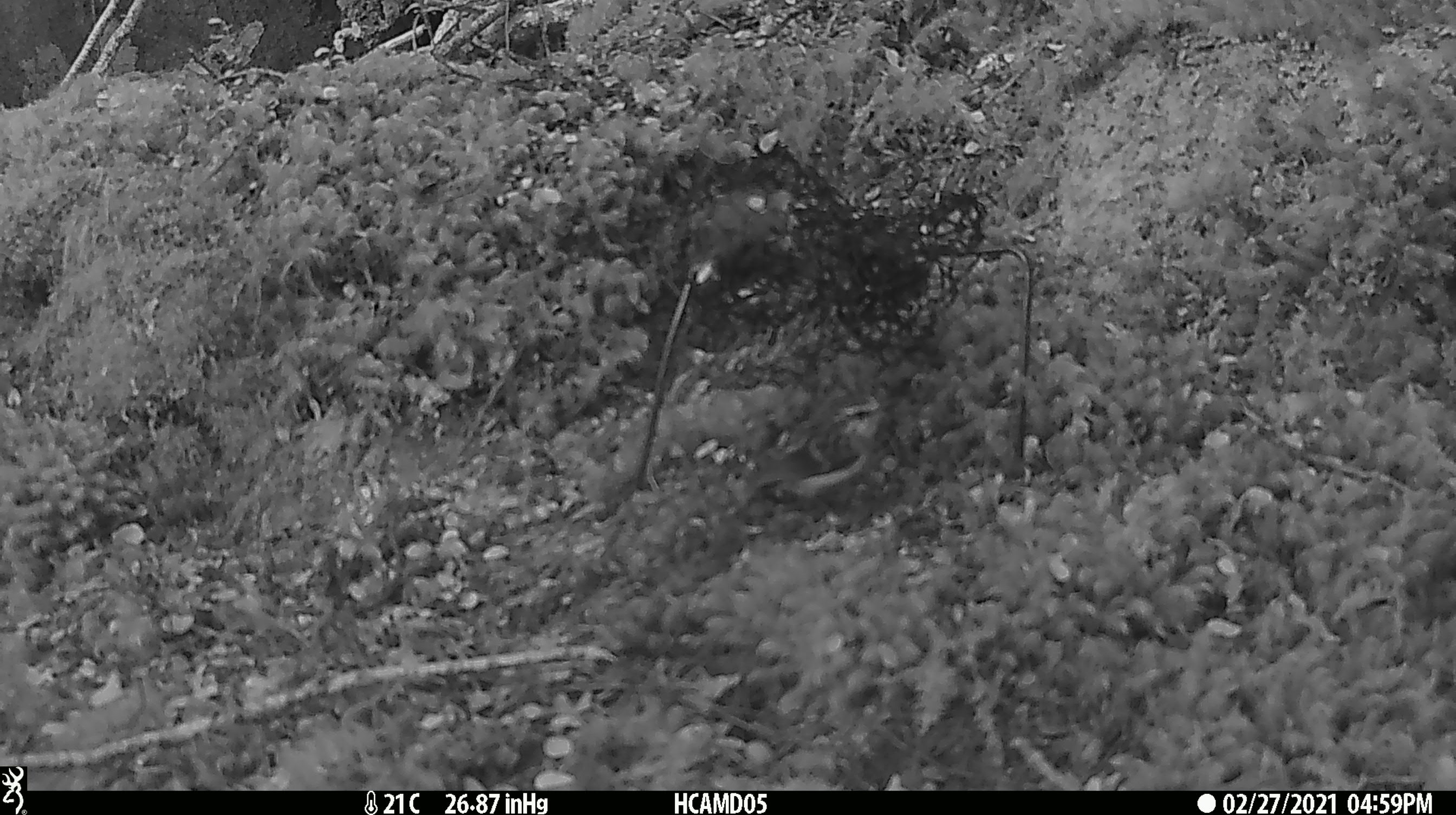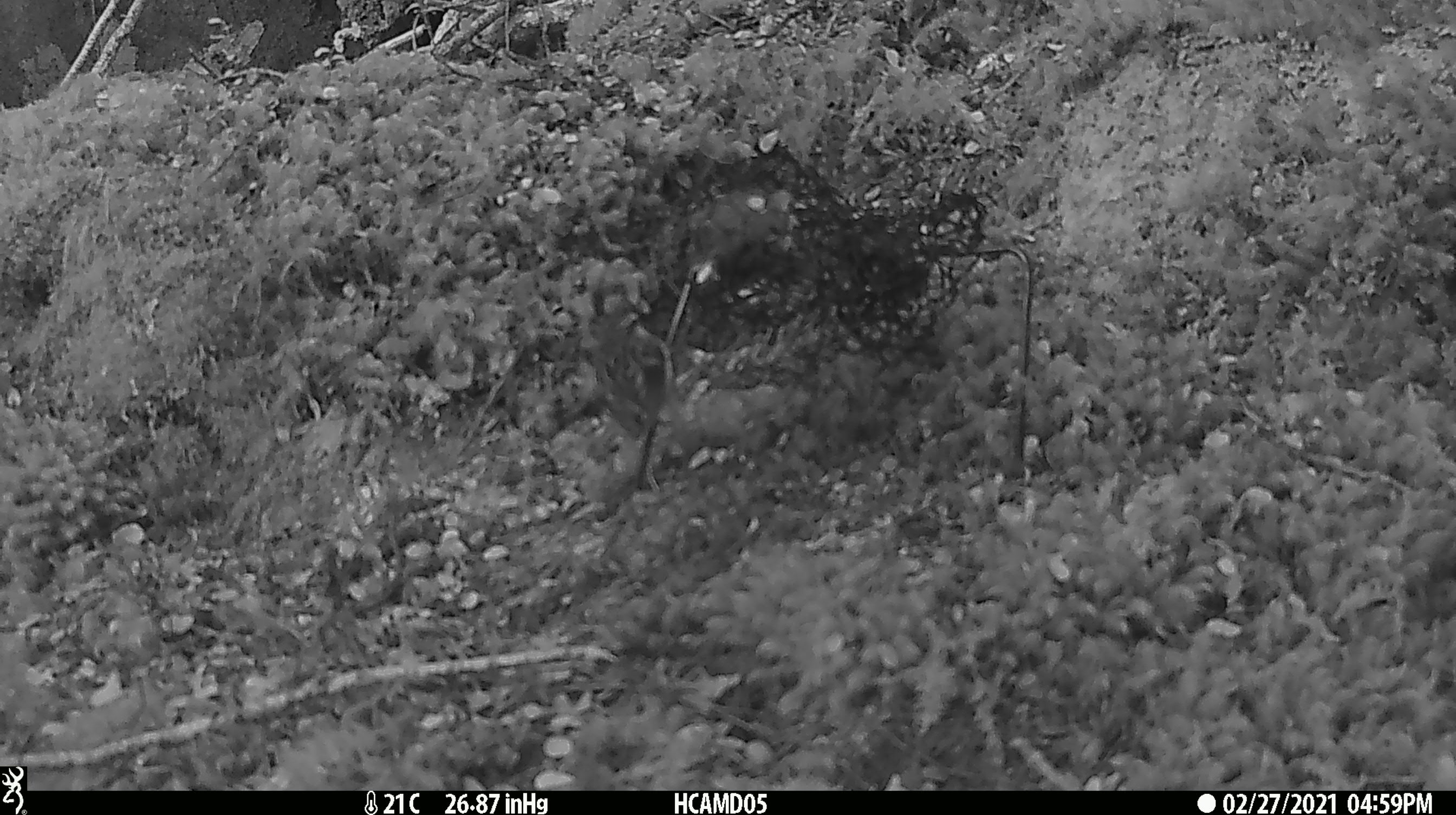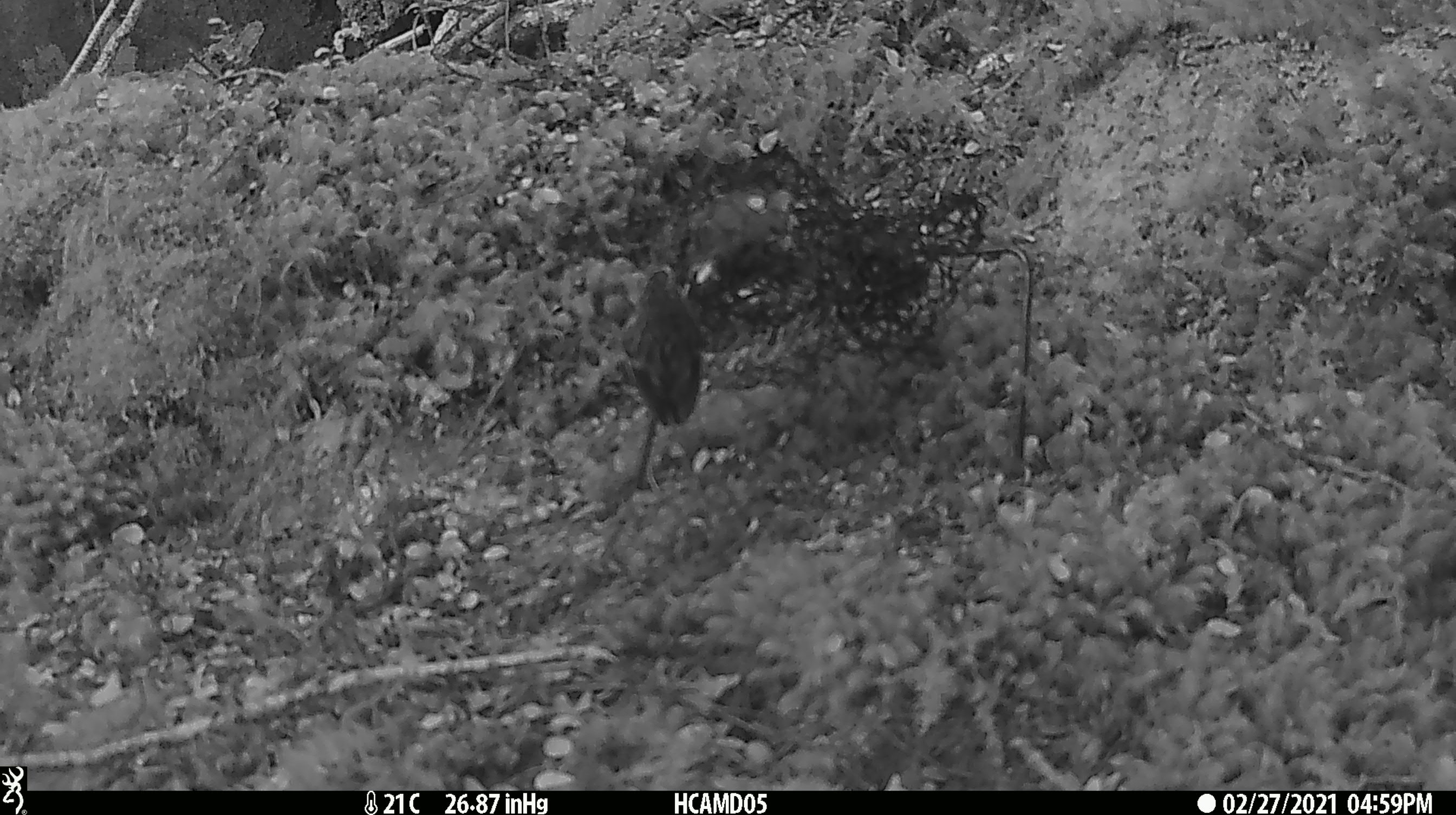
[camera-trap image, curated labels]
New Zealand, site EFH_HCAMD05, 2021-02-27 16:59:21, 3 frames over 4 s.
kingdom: Animalia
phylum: Chordata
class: Aves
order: Passeriformes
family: Acanthisittidae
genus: Acanthisitta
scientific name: Acanthisitta chloris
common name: rifleman